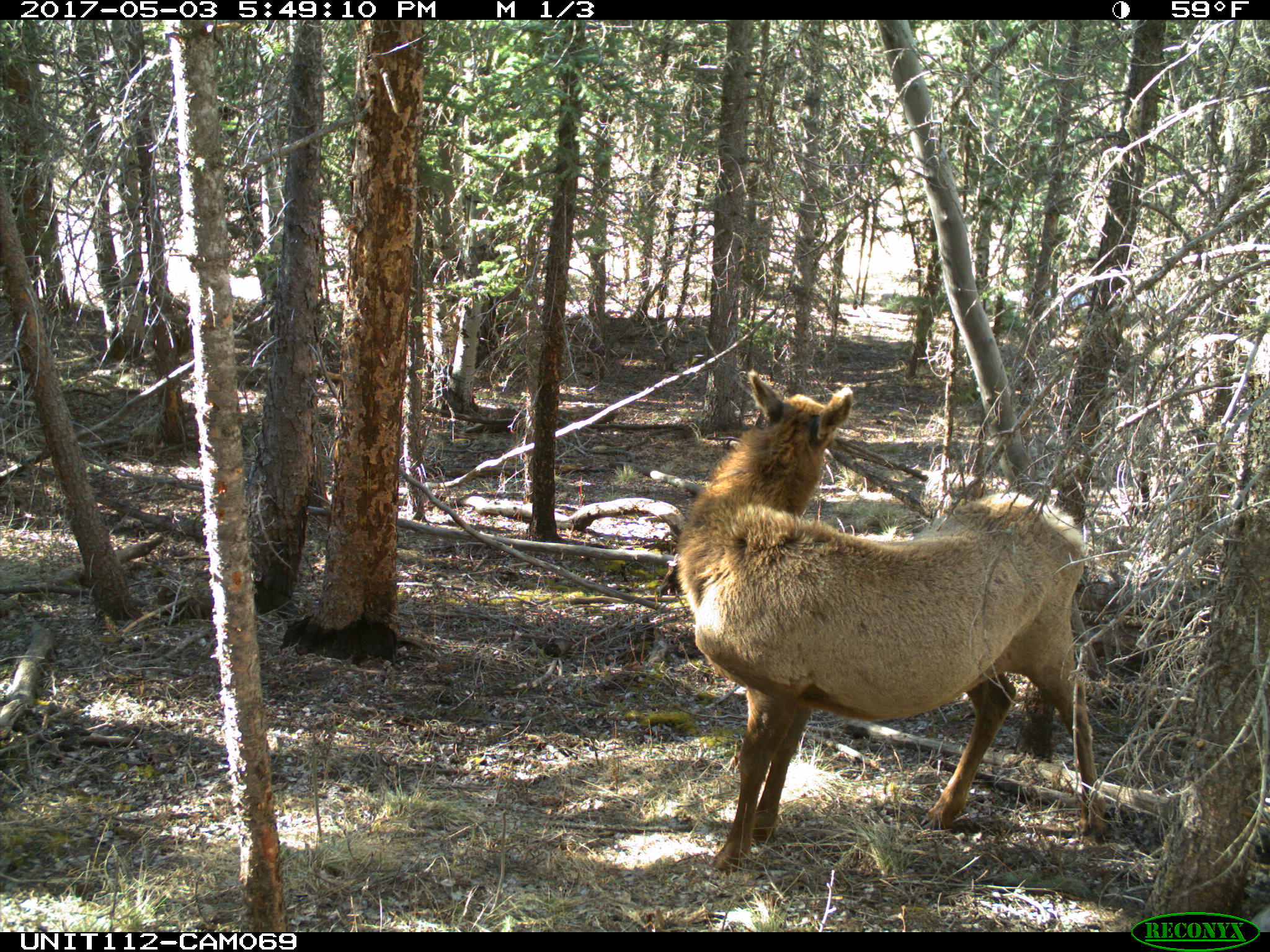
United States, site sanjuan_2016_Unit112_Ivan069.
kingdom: Animalia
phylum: Chordata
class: Mammalia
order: Artiodactyla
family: Cervidae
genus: Cervus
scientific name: Cervus elaphus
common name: red deer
Cervus elaphus (red deer).